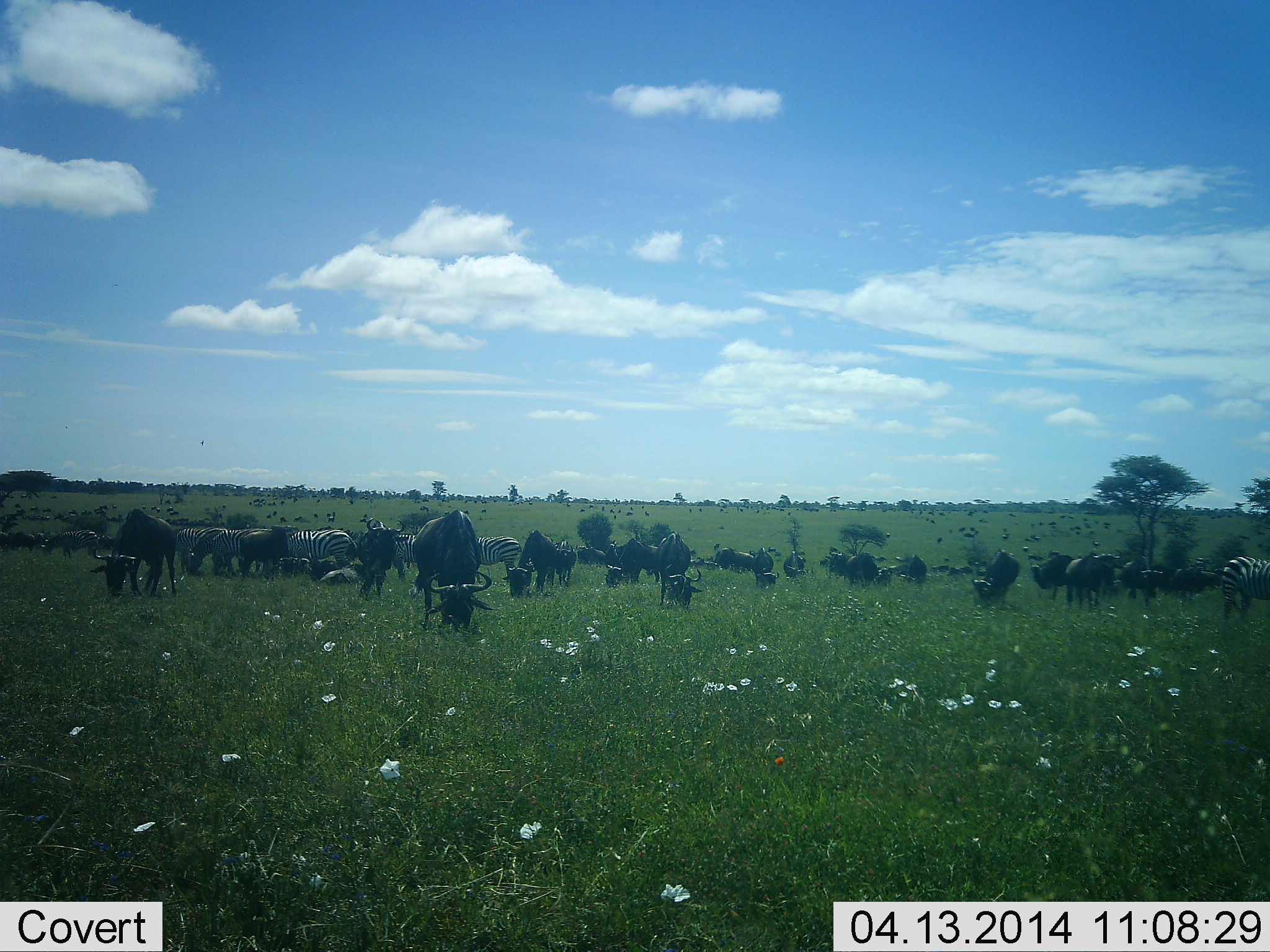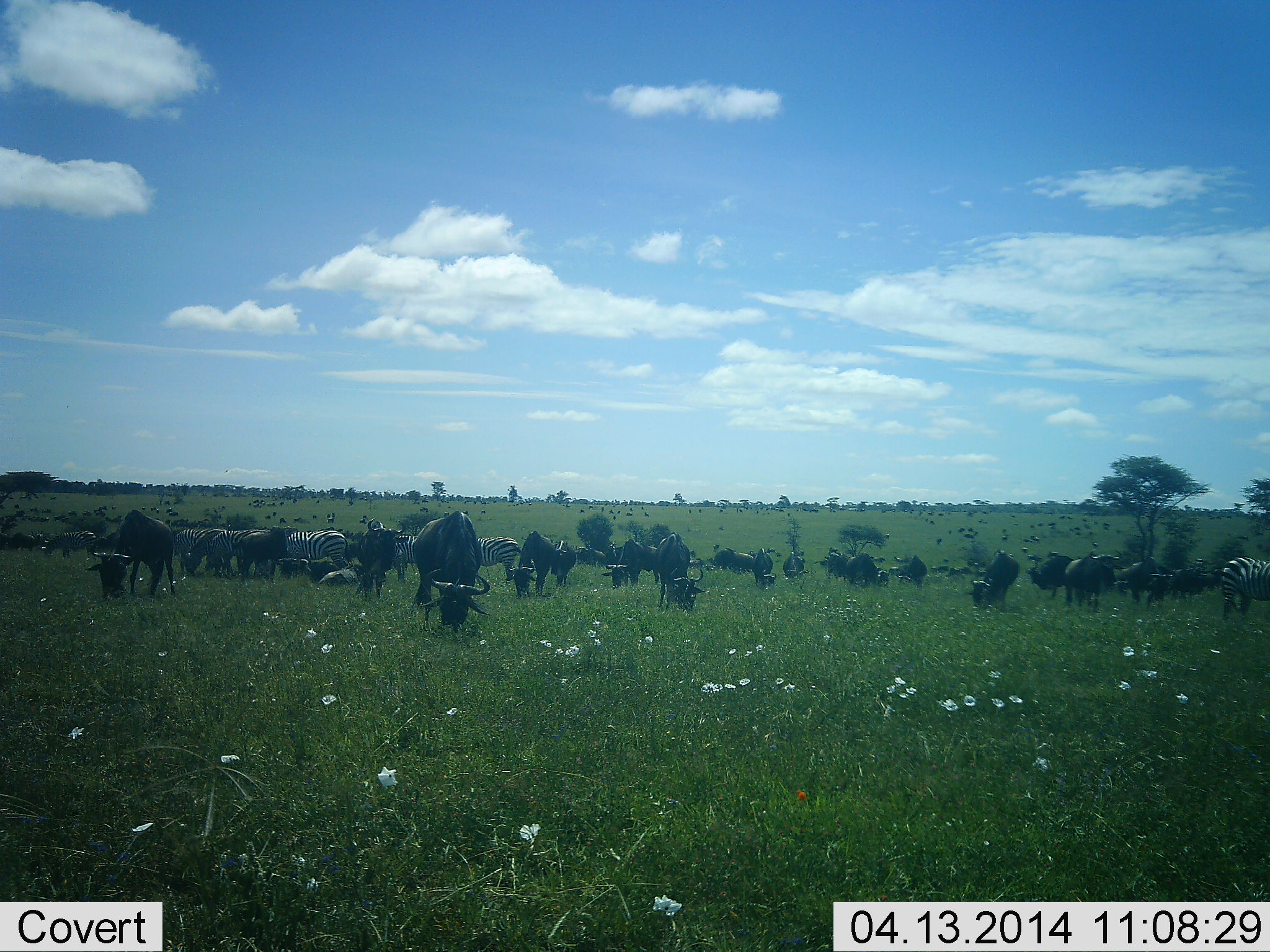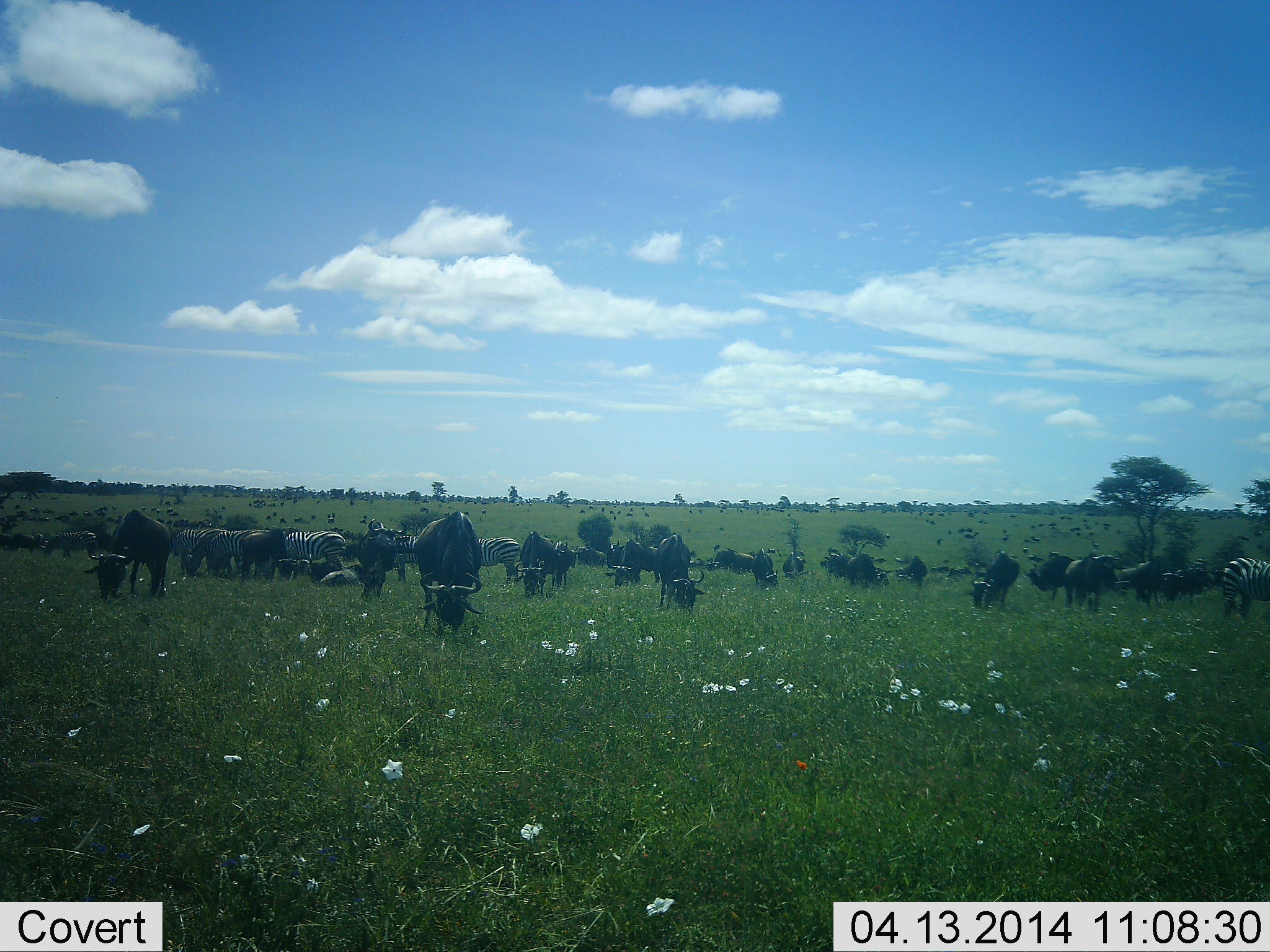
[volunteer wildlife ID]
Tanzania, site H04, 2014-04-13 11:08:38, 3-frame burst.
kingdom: Animalia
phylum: Chordata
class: Mammalia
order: Artiodactyla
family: Bovidae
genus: Connochaetes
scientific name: Connochaetes taurinus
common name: blue wildebeest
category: wildebeest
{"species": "wildebeest (blue wildebeest) (Connochaetes taurinus)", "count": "11-50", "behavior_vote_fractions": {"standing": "45%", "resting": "0%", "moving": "27%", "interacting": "0%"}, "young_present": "0%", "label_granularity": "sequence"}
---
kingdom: Animalia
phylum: Chordata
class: Mammalia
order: Perissodactyla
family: Equidae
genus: Equus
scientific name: Equus quagga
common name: plains zebra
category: zebra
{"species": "zebra (plains zebra) (Equus quagga)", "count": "5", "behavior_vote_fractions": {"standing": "50%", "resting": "0%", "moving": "20%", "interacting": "0%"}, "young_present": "0%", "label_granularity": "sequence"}